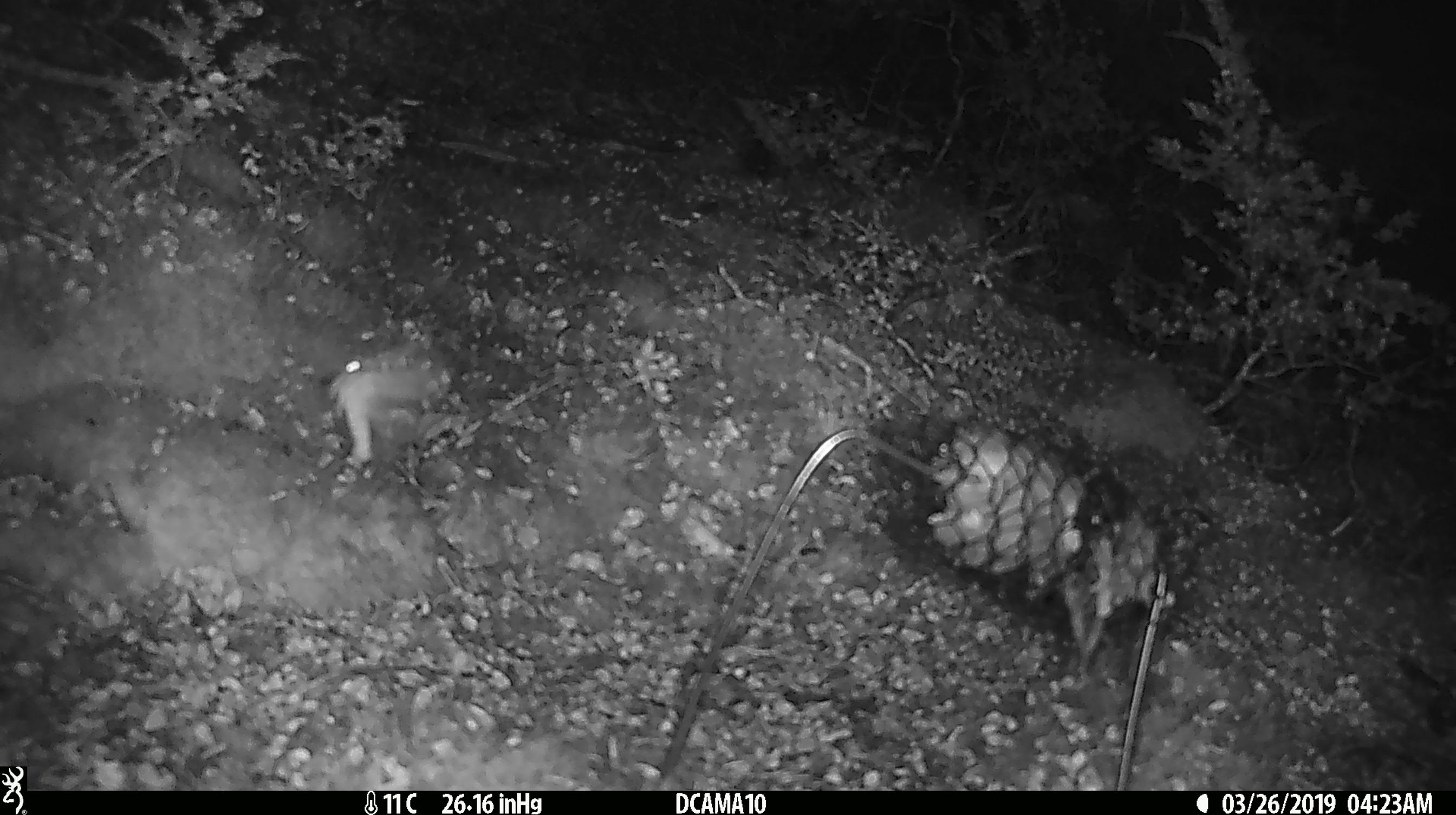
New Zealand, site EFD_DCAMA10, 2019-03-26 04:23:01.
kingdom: Animalia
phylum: Arthropoda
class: Insecta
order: Lepidoptera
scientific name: Lepidoptera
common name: moth